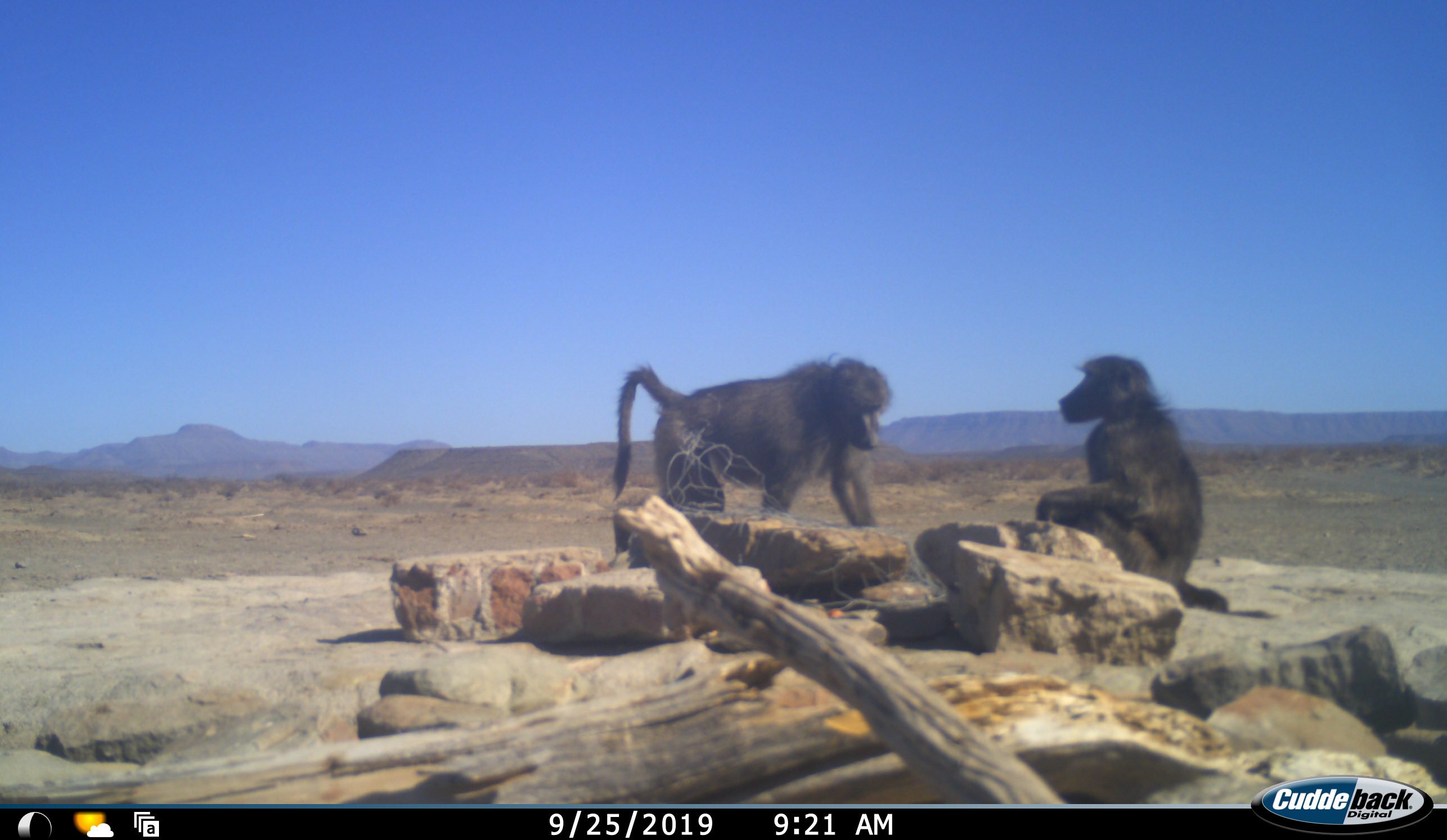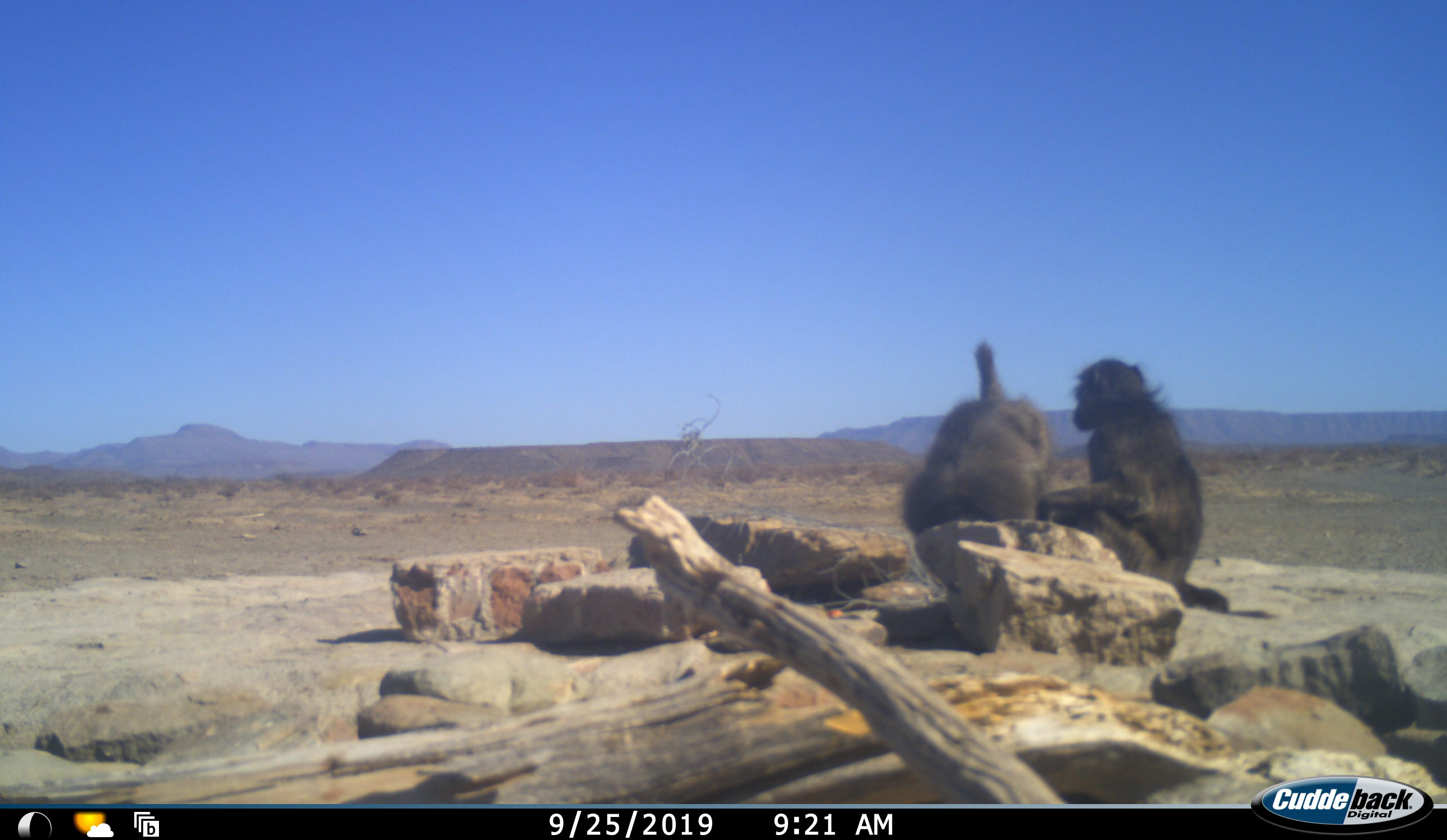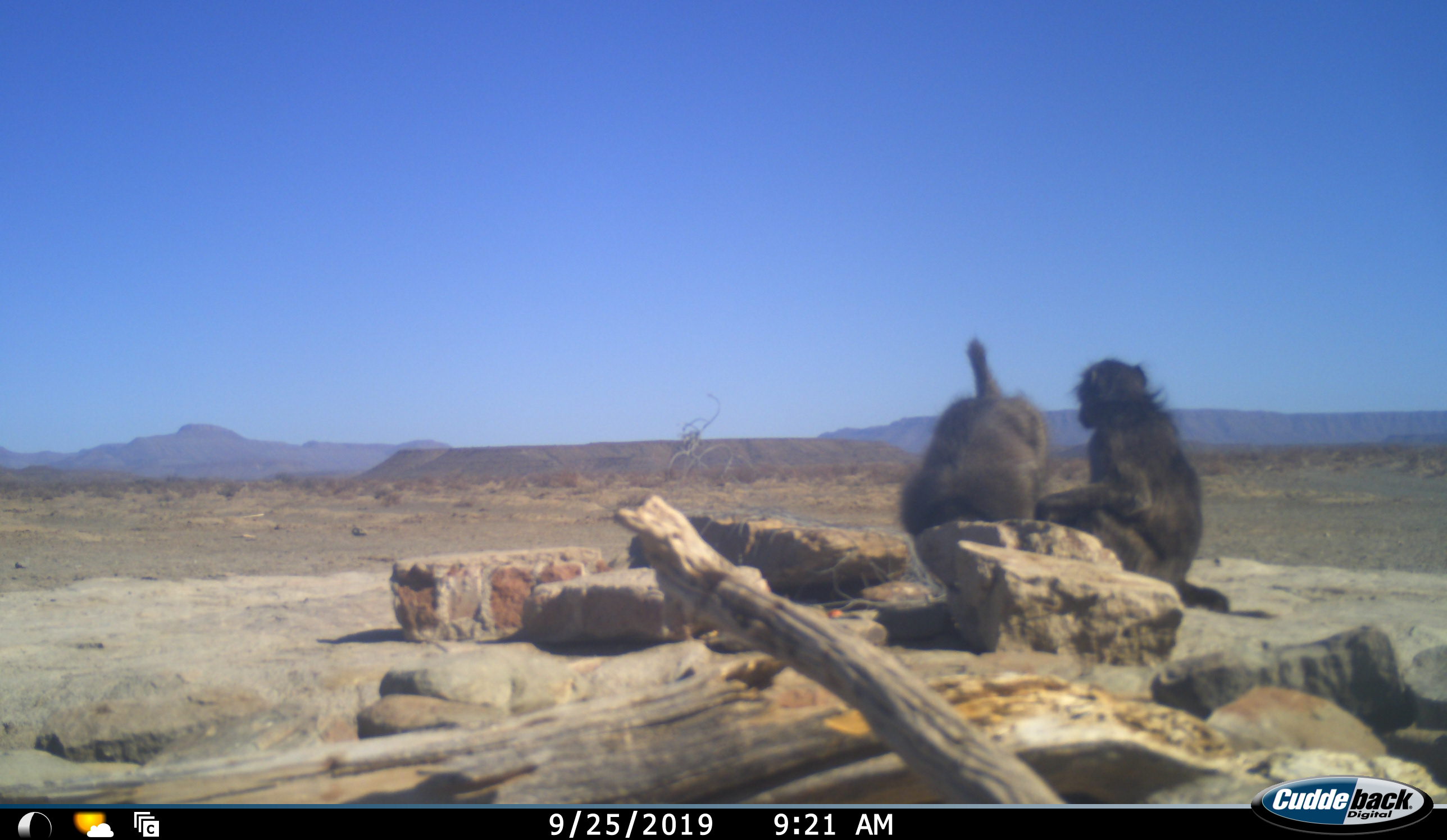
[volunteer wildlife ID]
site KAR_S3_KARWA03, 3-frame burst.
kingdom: Animalia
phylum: Chordata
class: Mammalia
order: Primates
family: Cercopithecidae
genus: Papio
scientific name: Papio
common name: baboon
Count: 2.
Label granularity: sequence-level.